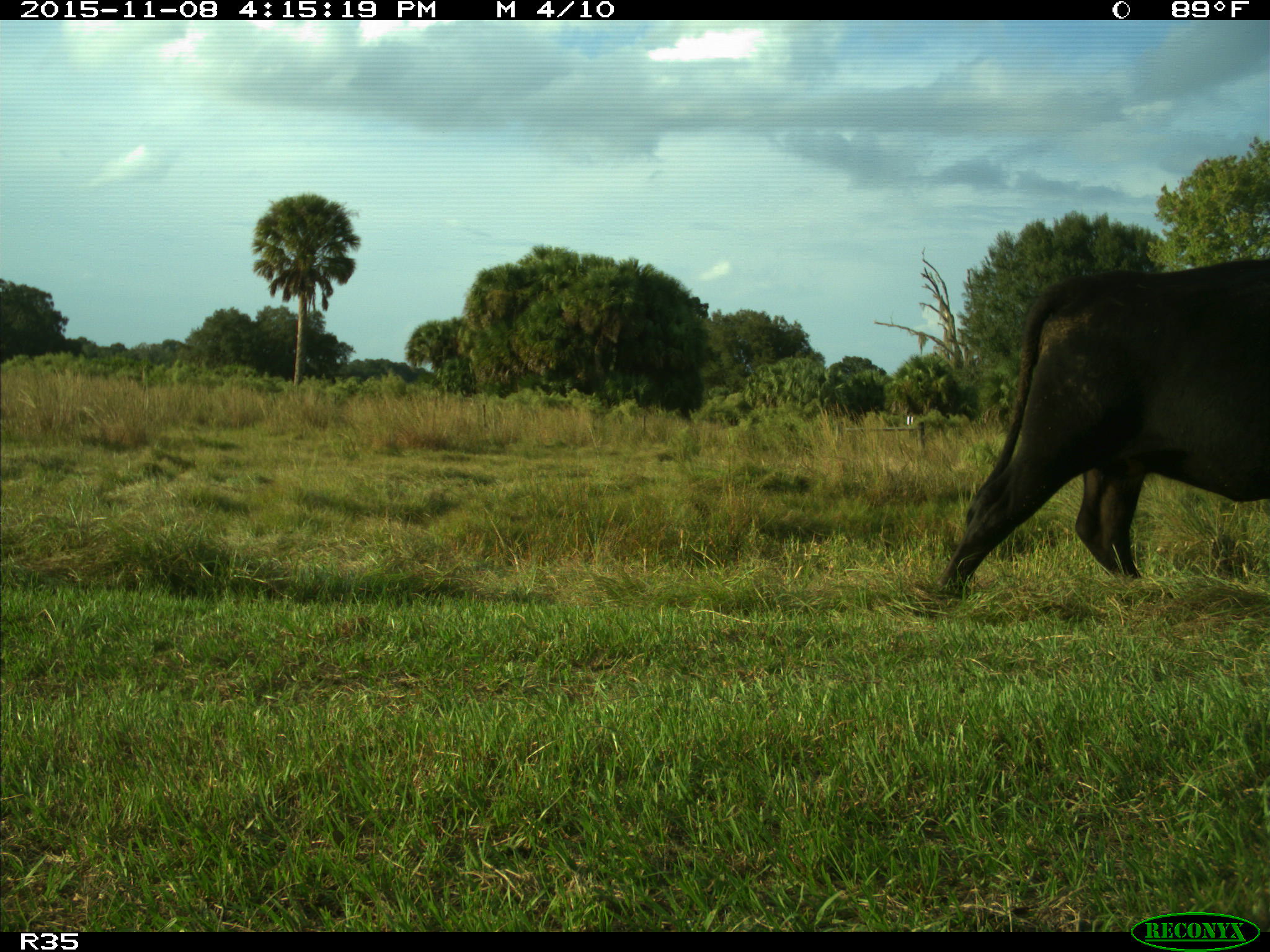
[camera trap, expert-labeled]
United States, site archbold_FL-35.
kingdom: Animalia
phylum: Chordata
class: Mammalia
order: Artiodactyla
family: Bovidae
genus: Bos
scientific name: Bos taurus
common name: domestic cow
Bos taurus (domestic cow).